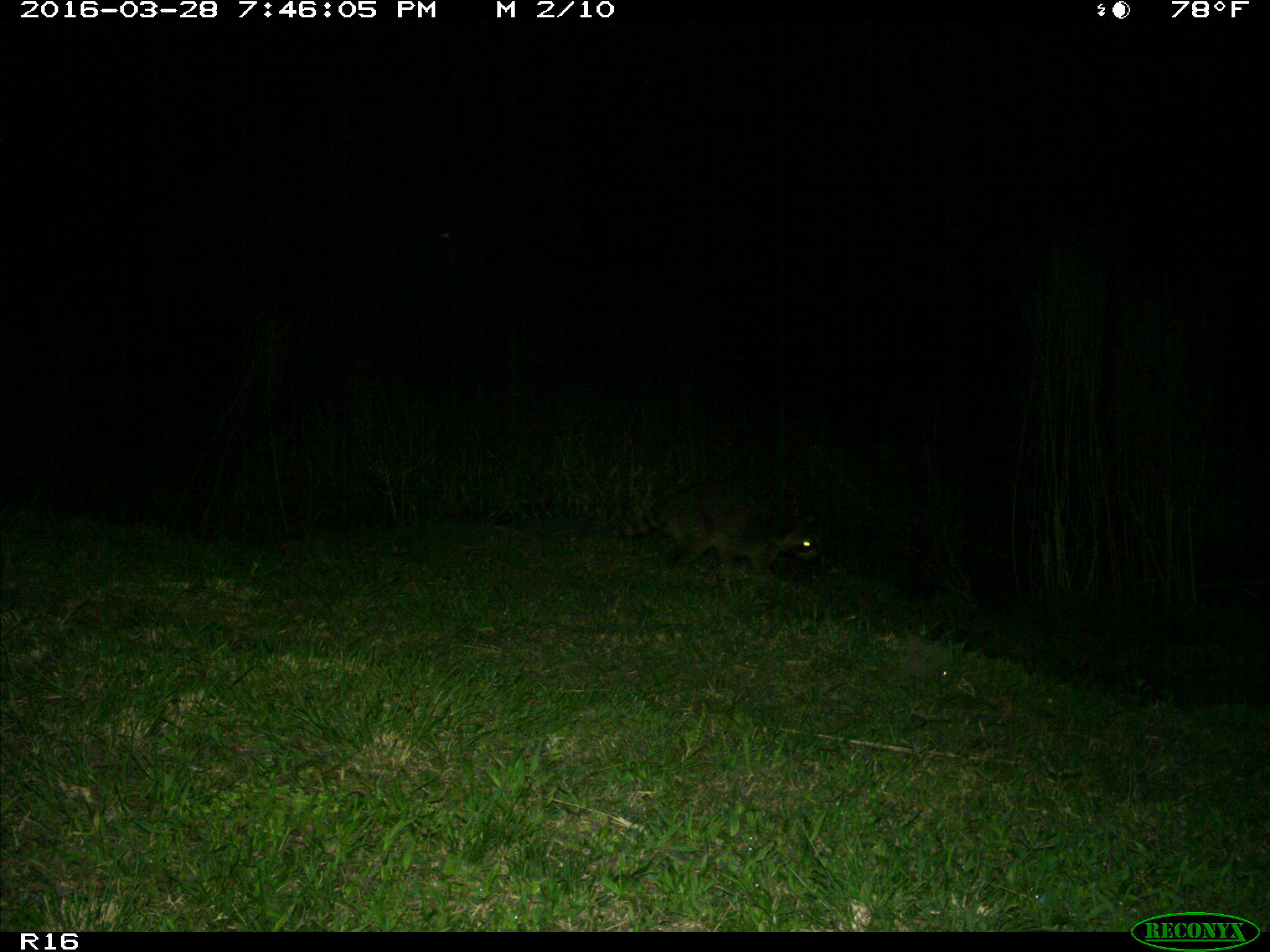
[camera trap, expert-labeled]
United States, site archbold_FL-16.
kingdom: Animalia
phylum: Chordata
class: Mammalia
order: Carnivora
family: Procyonidae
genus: Procyon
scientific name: Procyon lotor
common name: common raccoon